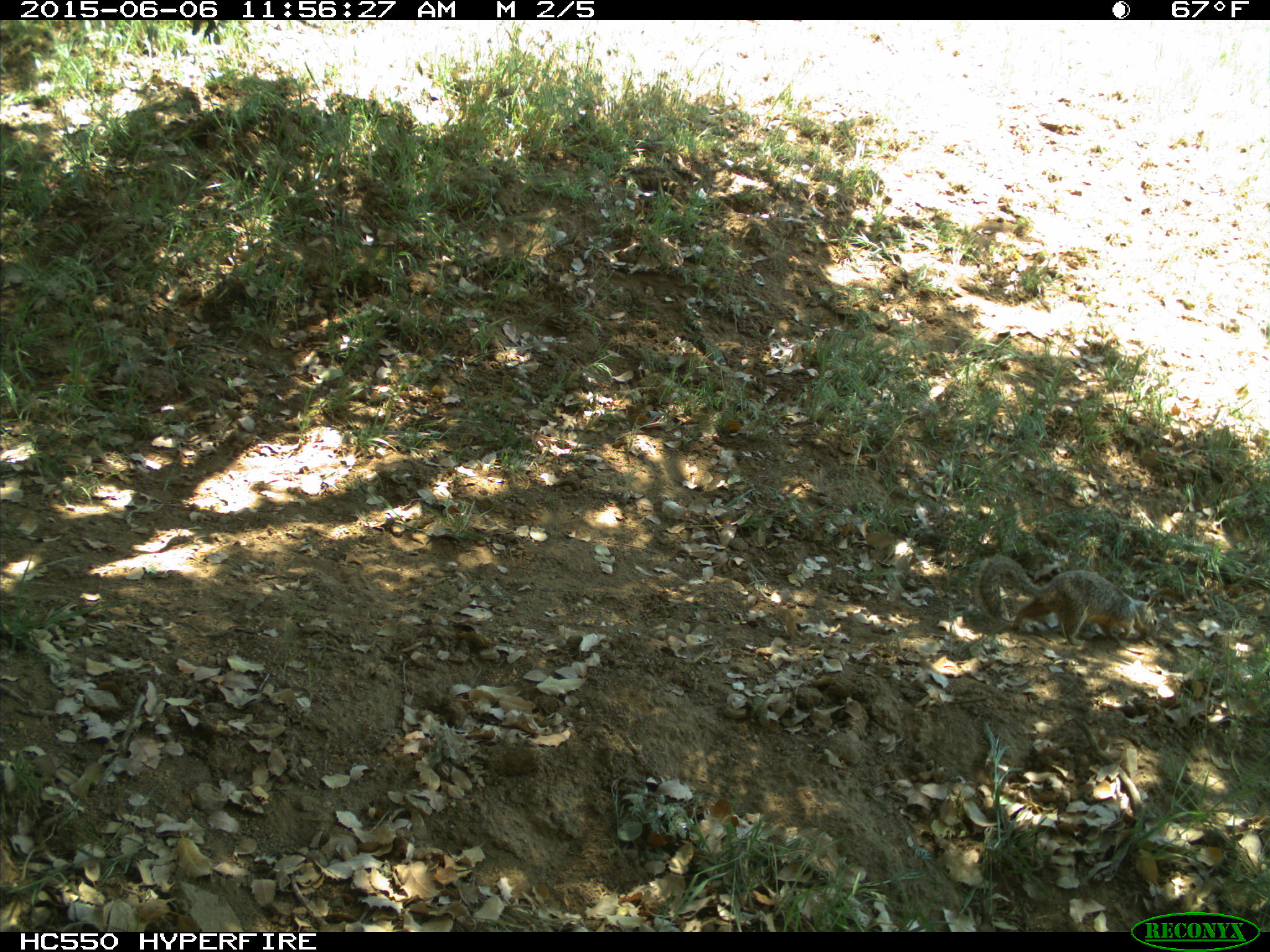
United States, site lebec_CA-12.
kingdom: Animalia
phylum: Chordata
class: Mammalia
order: Rodentia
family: Sciuridae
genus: Otospermophilus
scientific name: Otospermophilus beecheyi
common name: california ground squirrel